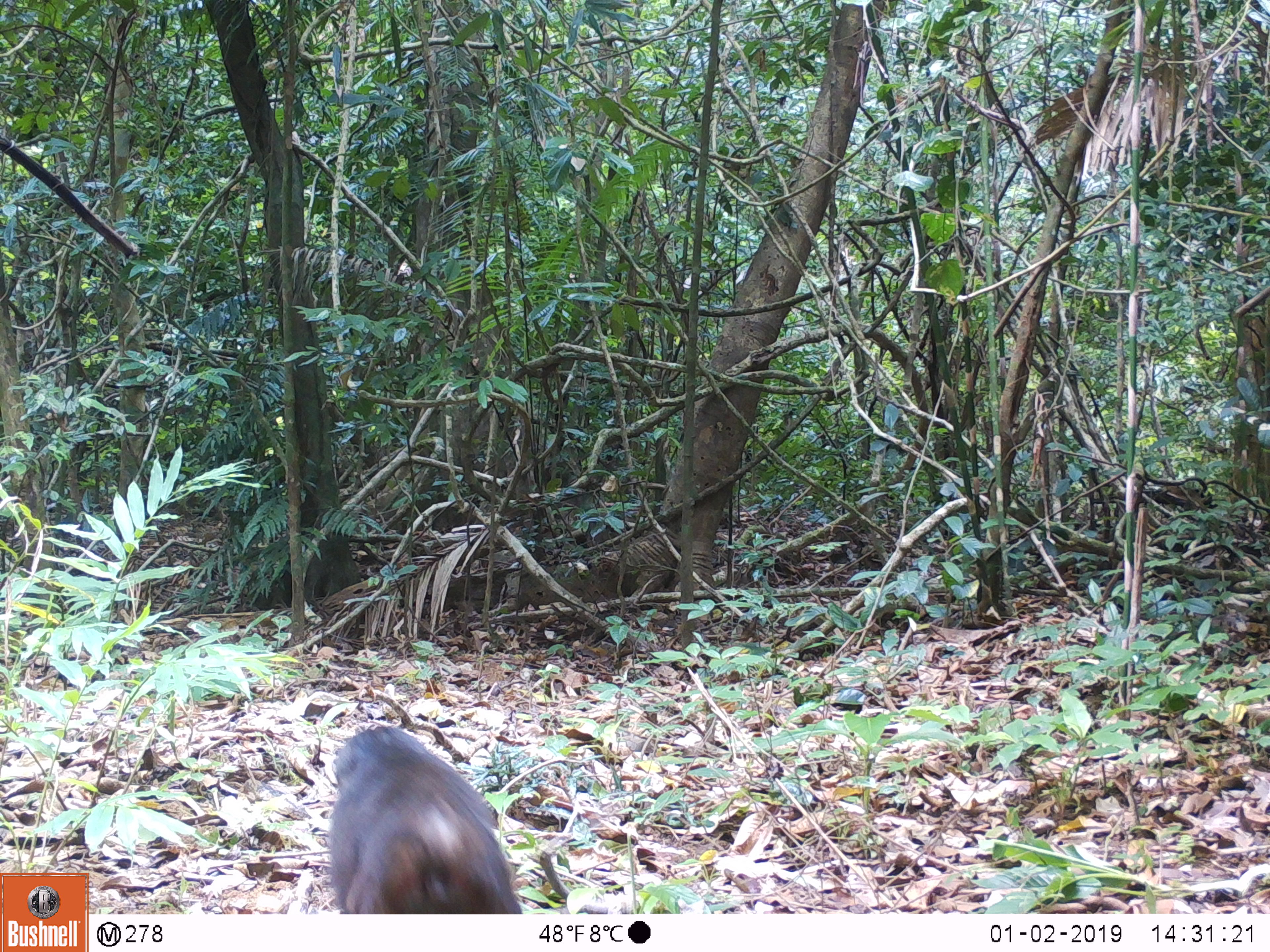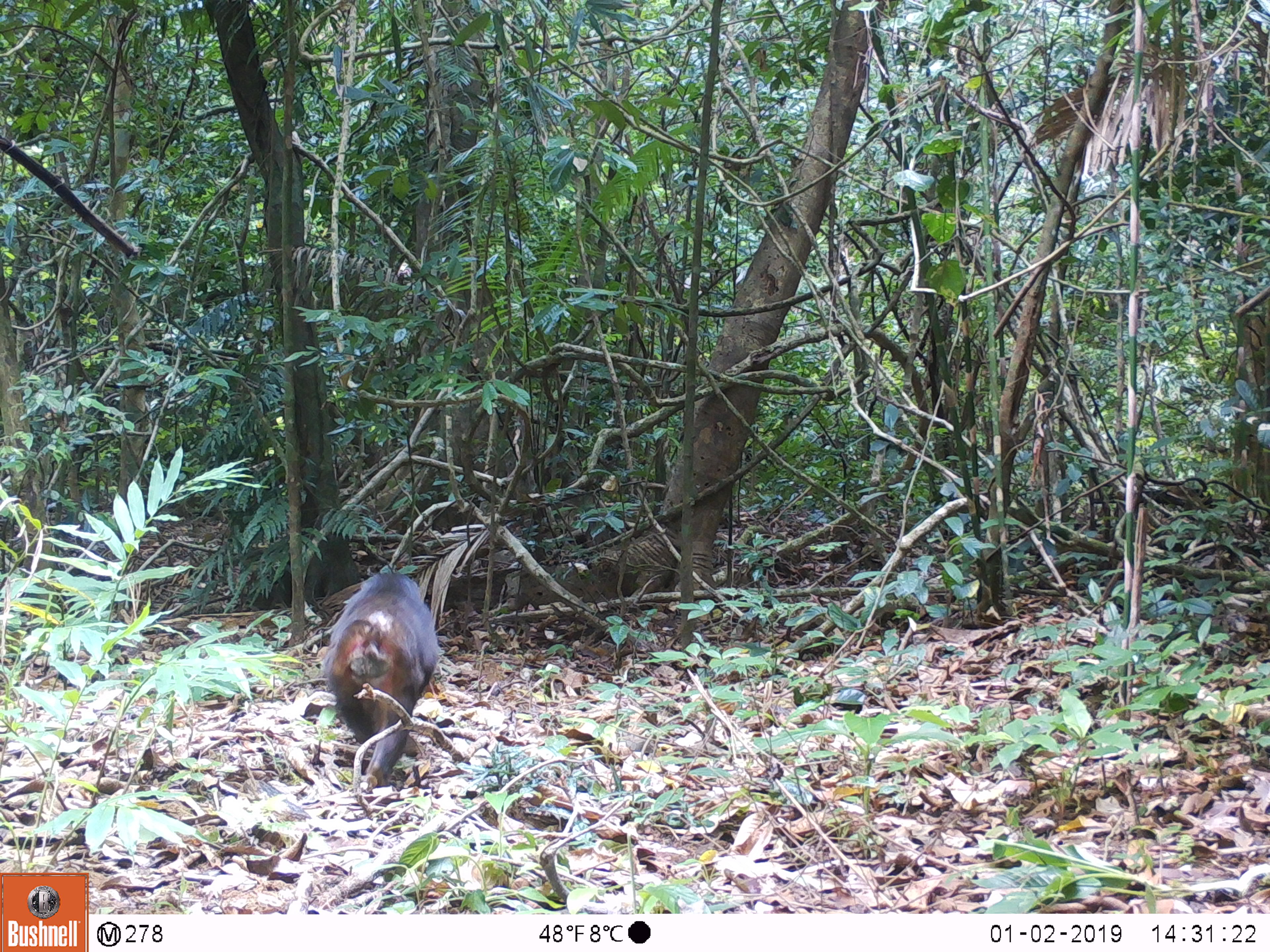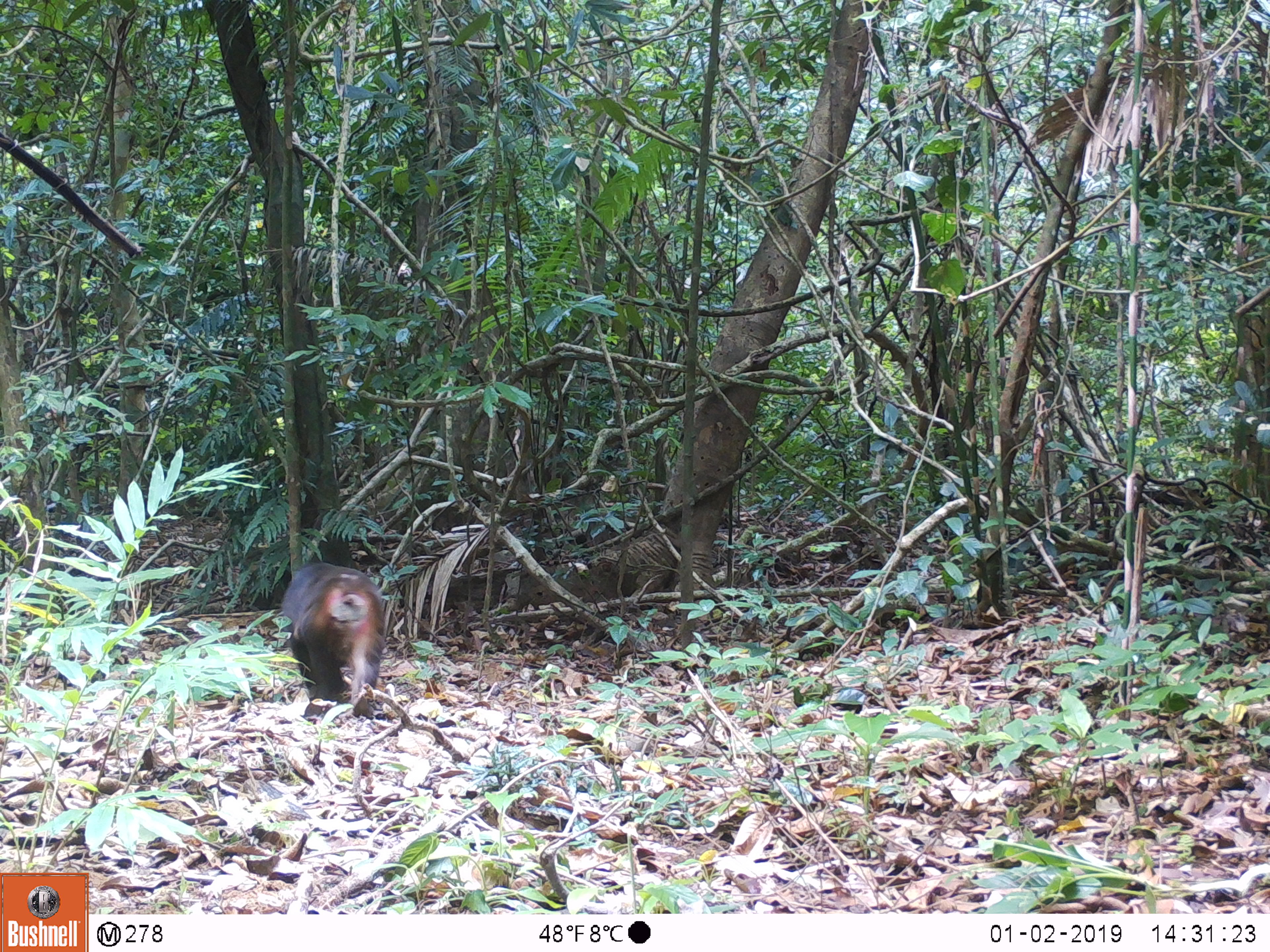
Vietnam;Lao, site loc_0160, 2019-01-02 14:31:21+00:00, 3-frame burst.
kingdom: Animalia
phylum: Chordata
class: Mammalia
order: Primates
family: Cercopithecidae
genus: Macaca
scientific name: Macaca arctoides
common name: stump-tailed macaque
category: stump tailed macaque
Stump tailed macaque (stump-tailed macaque) (Macaca arctoides). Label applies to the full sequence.